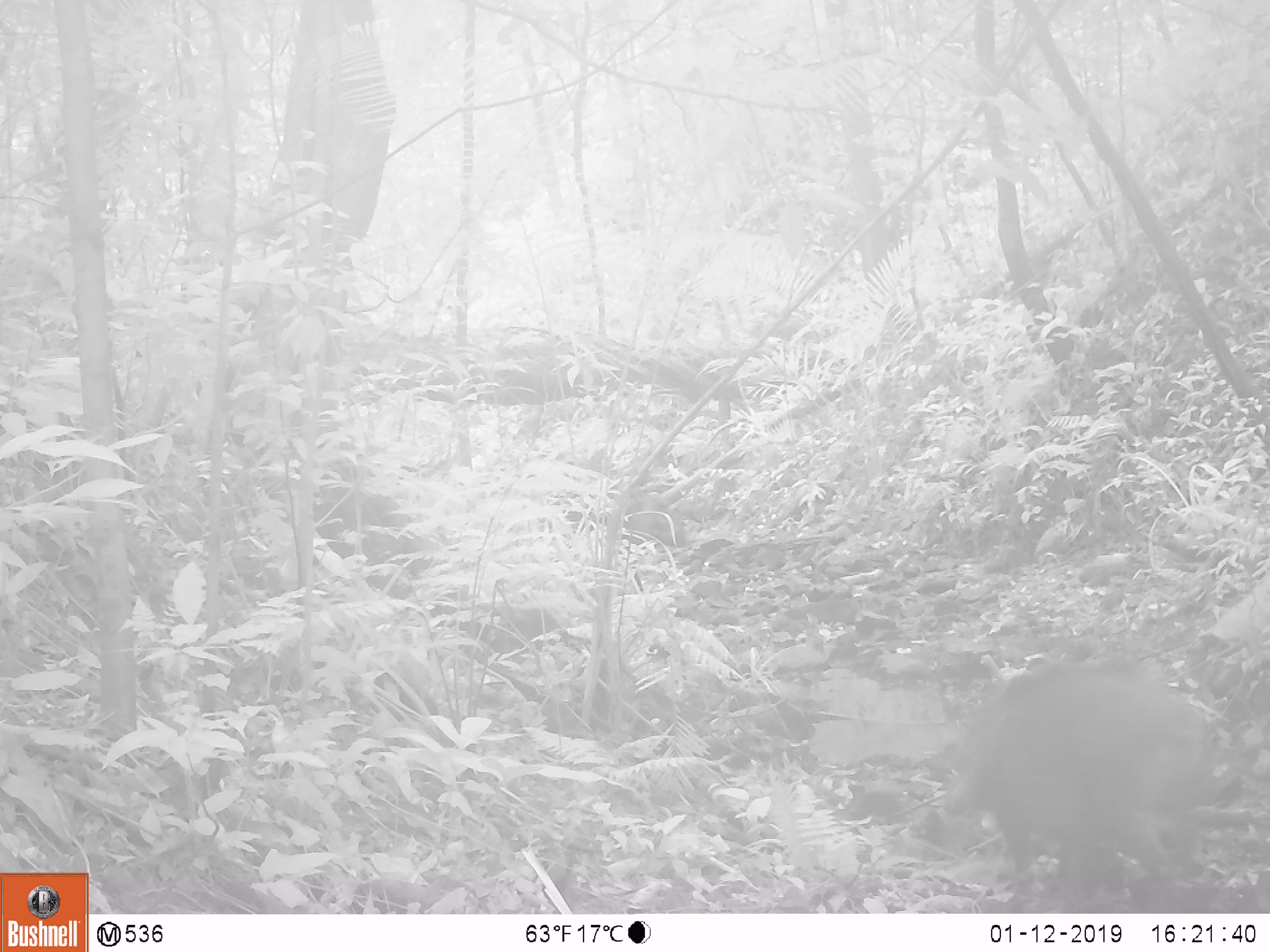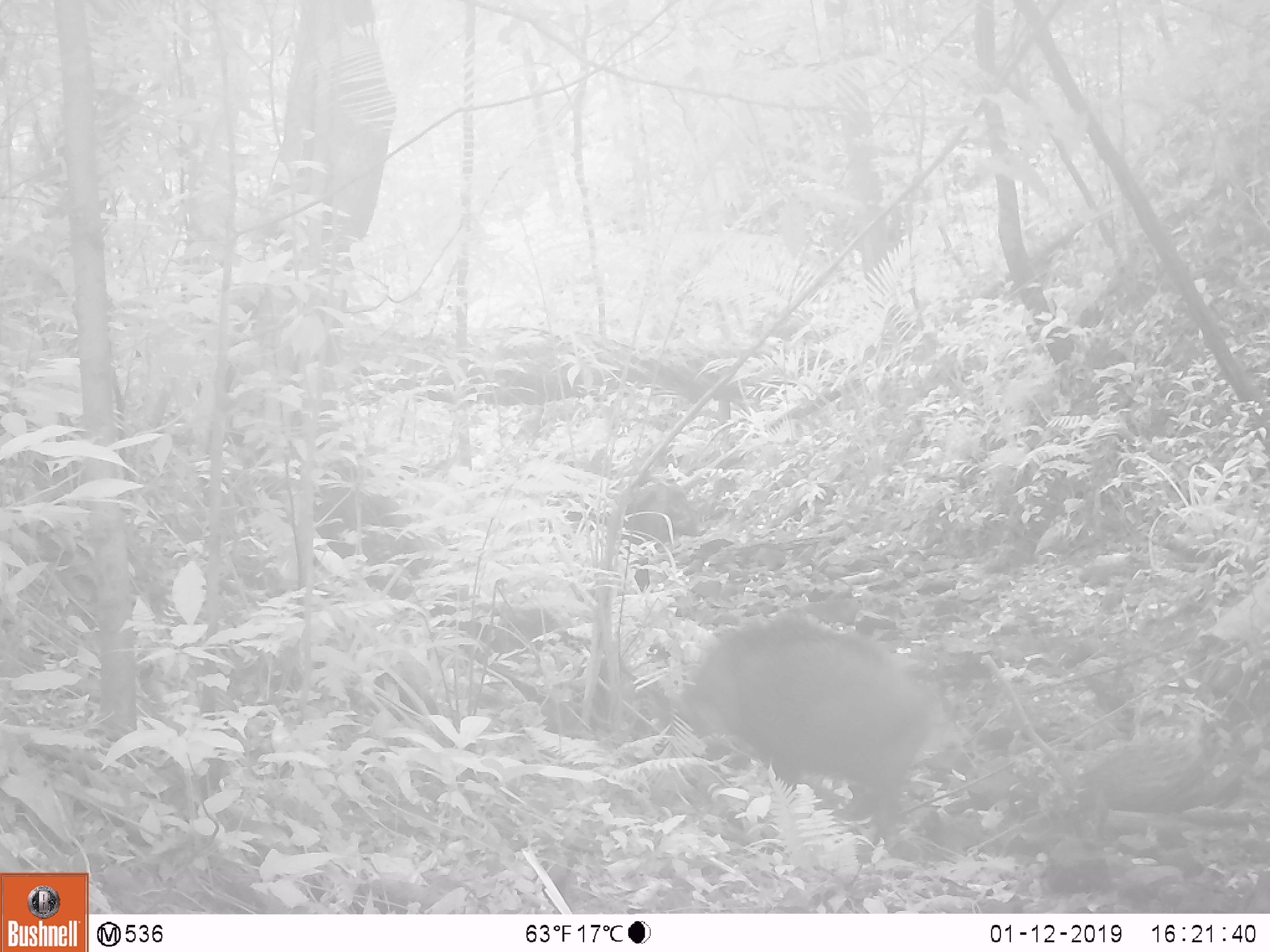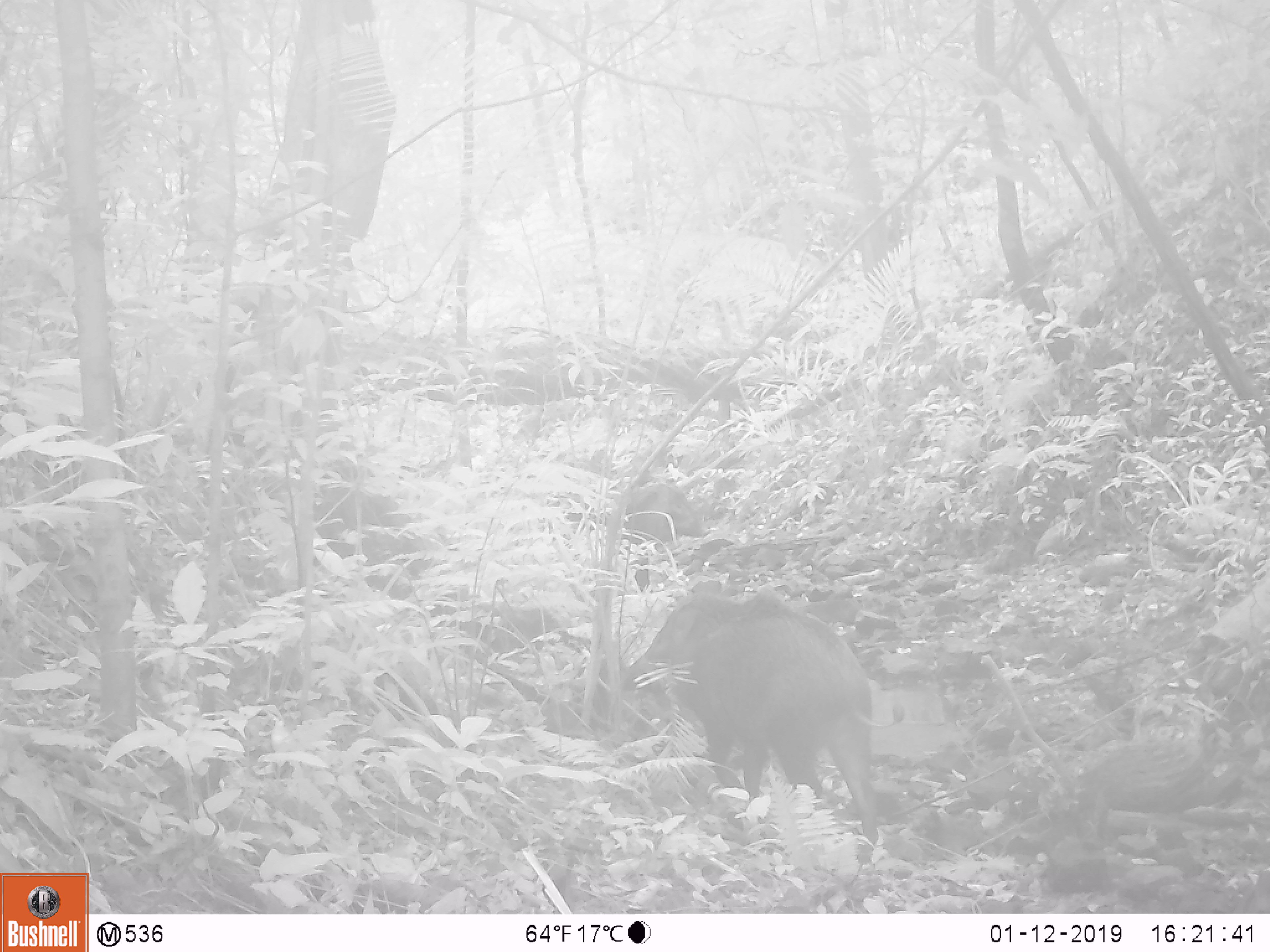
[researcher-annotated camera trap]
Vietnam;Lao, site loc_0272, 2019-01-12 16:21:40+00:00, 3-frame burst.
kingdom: Animalia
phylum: Chordata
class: Mammalia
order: Artiodactyla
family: Suidae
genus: Sus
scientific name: Sus scrofa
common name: eurasian wild pig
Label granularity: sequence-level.